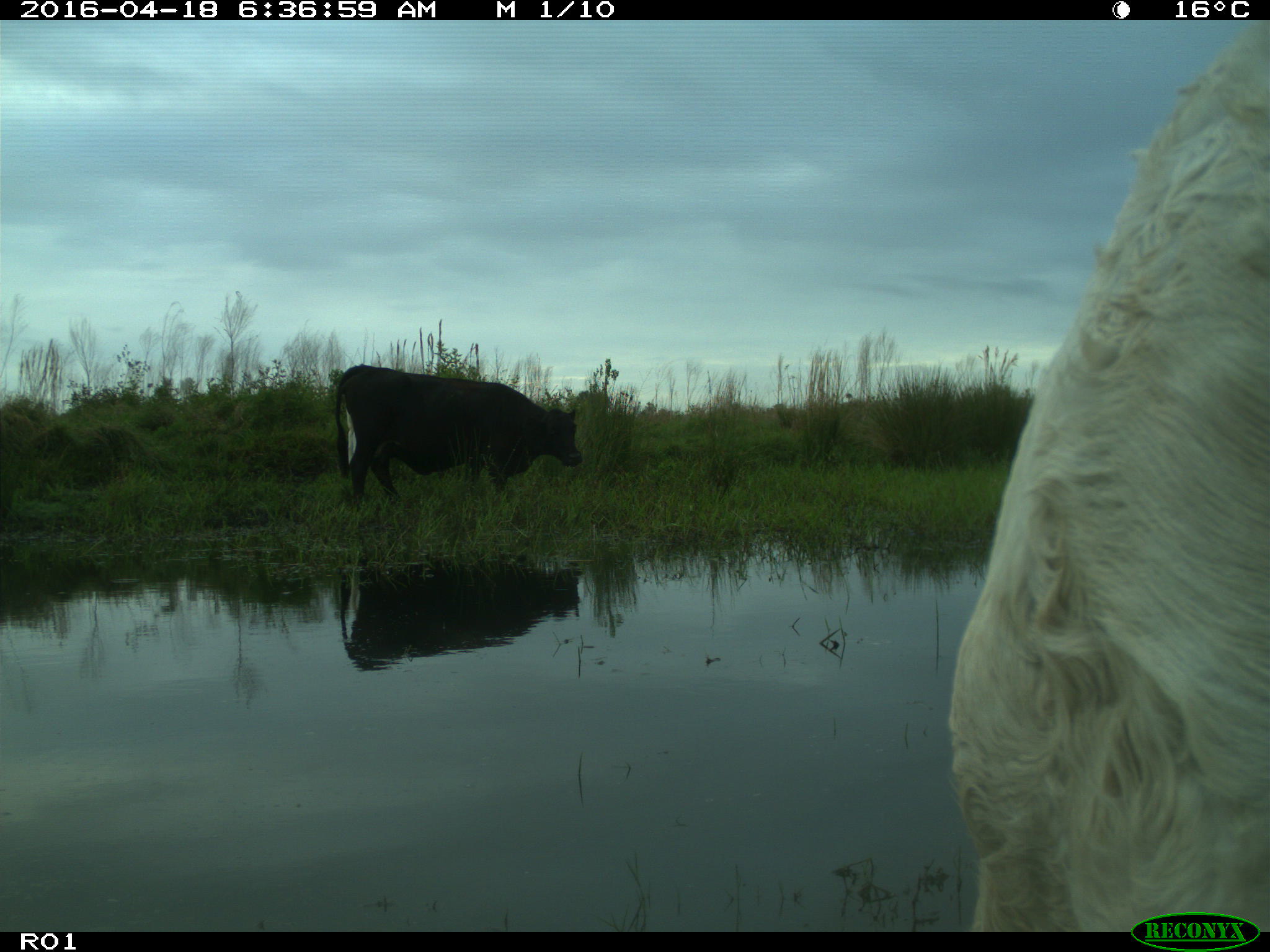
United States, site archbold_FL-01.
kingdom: Animalia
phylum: Chordata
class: Mammalia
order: Artiodactyla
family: Bovidae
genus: Bos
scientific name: Bos taurus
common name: domestic cow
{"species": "Bos taurus (domestic cow)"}